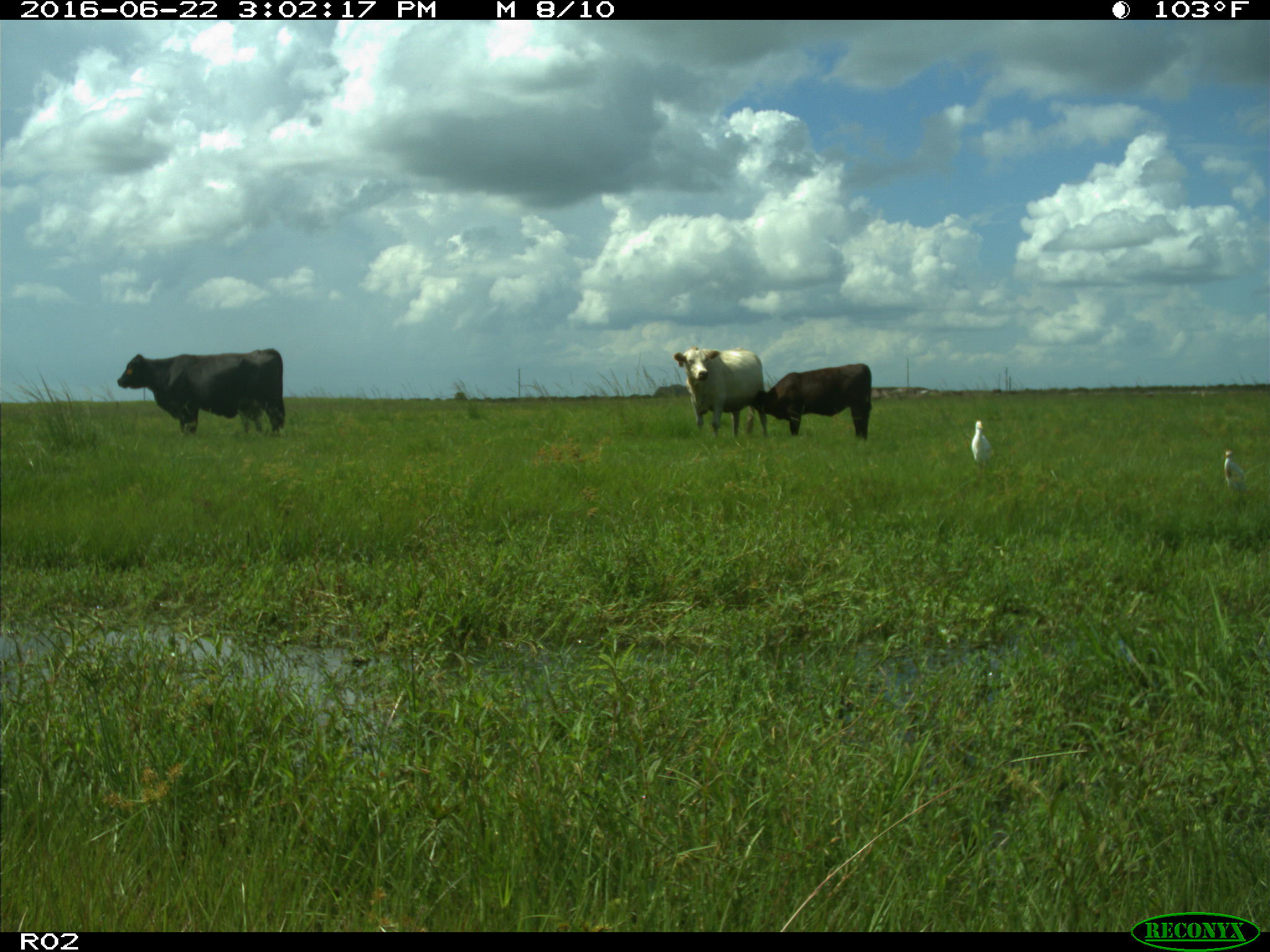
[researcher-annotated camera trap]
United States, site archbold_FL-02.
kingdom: Animalia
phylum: Chordata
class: Mammalia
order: Artiodactyla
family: Bovidae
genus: Bos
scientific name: Bos taurus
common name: domestic cow